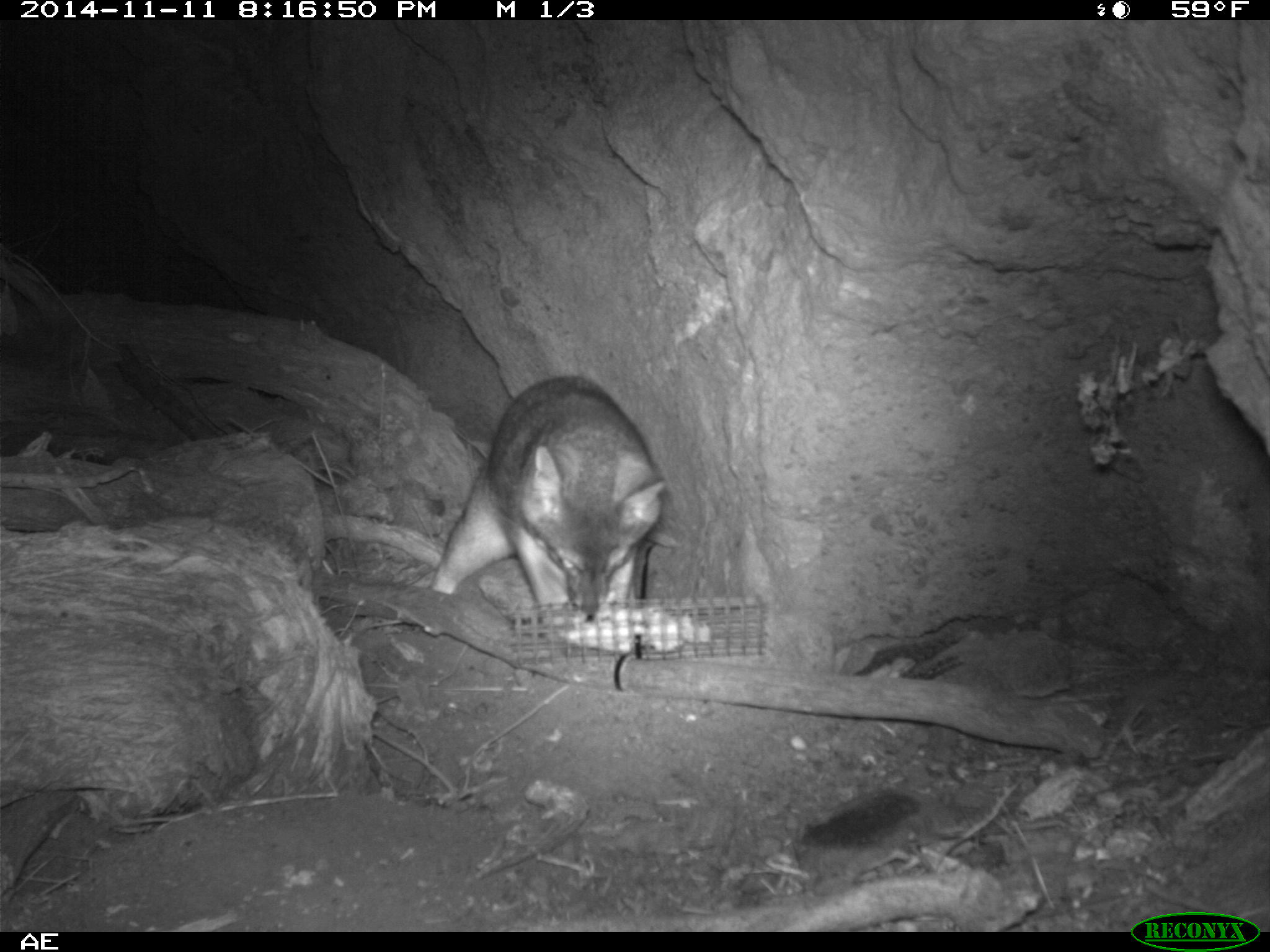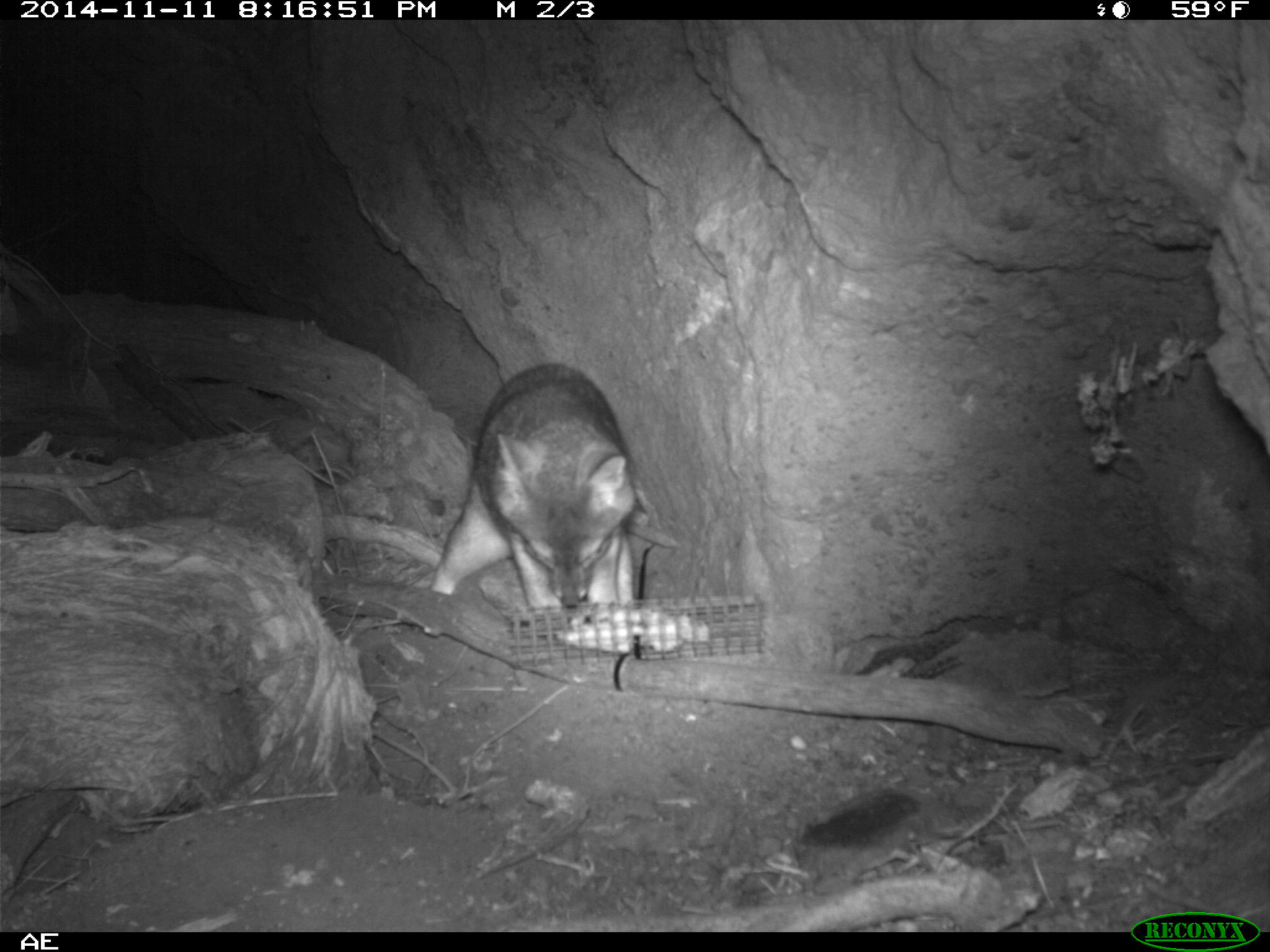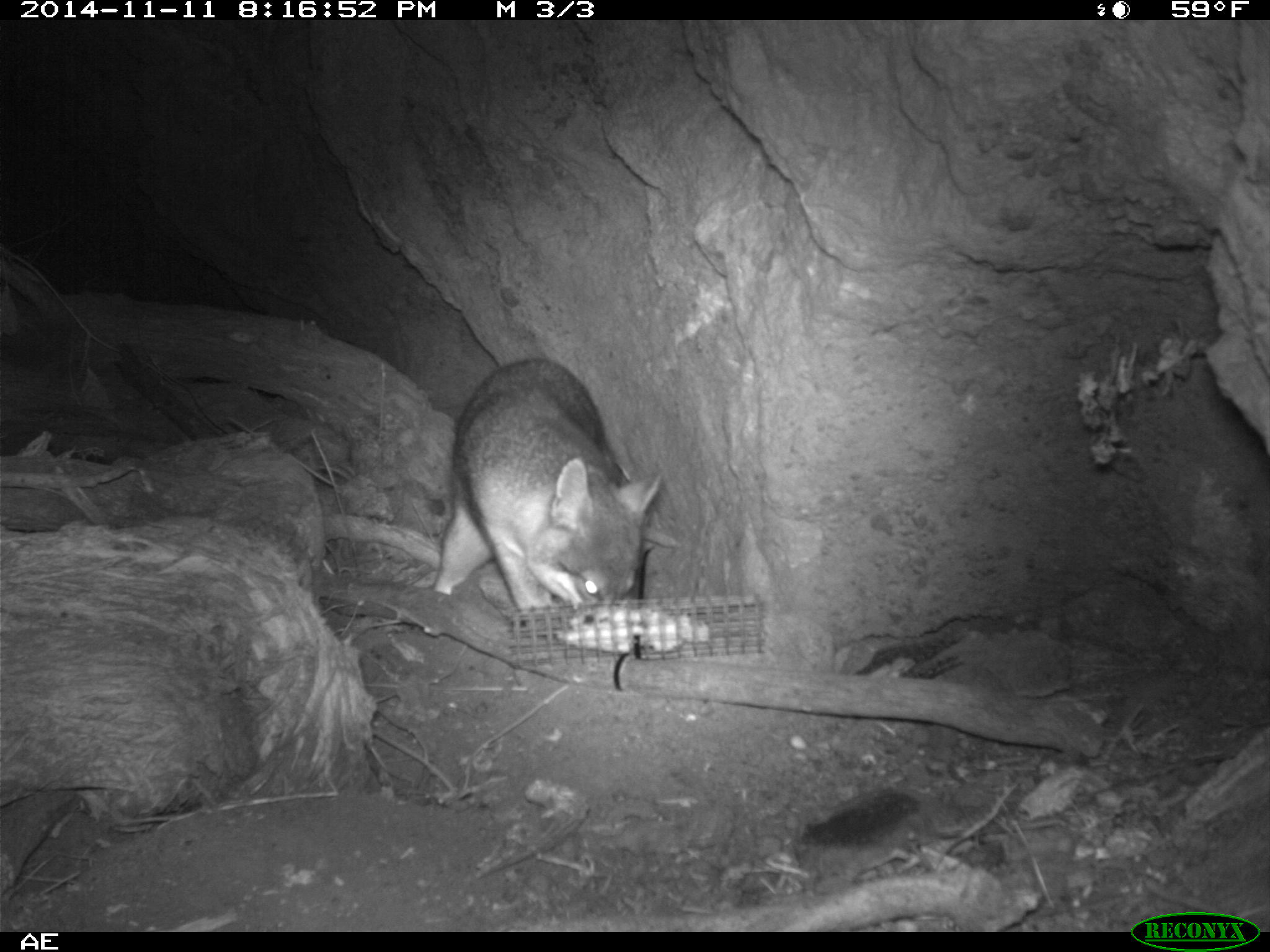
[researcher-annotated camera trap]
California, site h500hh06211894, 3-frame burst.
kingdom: Animalia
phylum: Chordata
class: Mammalia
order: Carnivora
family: Canidae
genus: Urocyon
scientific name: Urocyon littoralis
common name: island fox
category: fox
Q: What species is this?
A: Fox (island fox) (Urocyon littoralis).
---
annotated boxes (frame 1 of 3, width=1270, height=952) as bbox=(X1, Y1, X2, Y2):
fox: bbox=(432, 374, 662, 620)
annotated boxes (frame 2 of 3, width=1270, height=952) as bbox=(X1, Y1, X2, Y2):
fox: bbox=(431, 363, 636, 605)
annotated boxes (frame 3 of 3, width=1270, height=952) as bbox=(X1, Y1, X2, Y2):
fox: bbox=(434, 359, 664, 622)